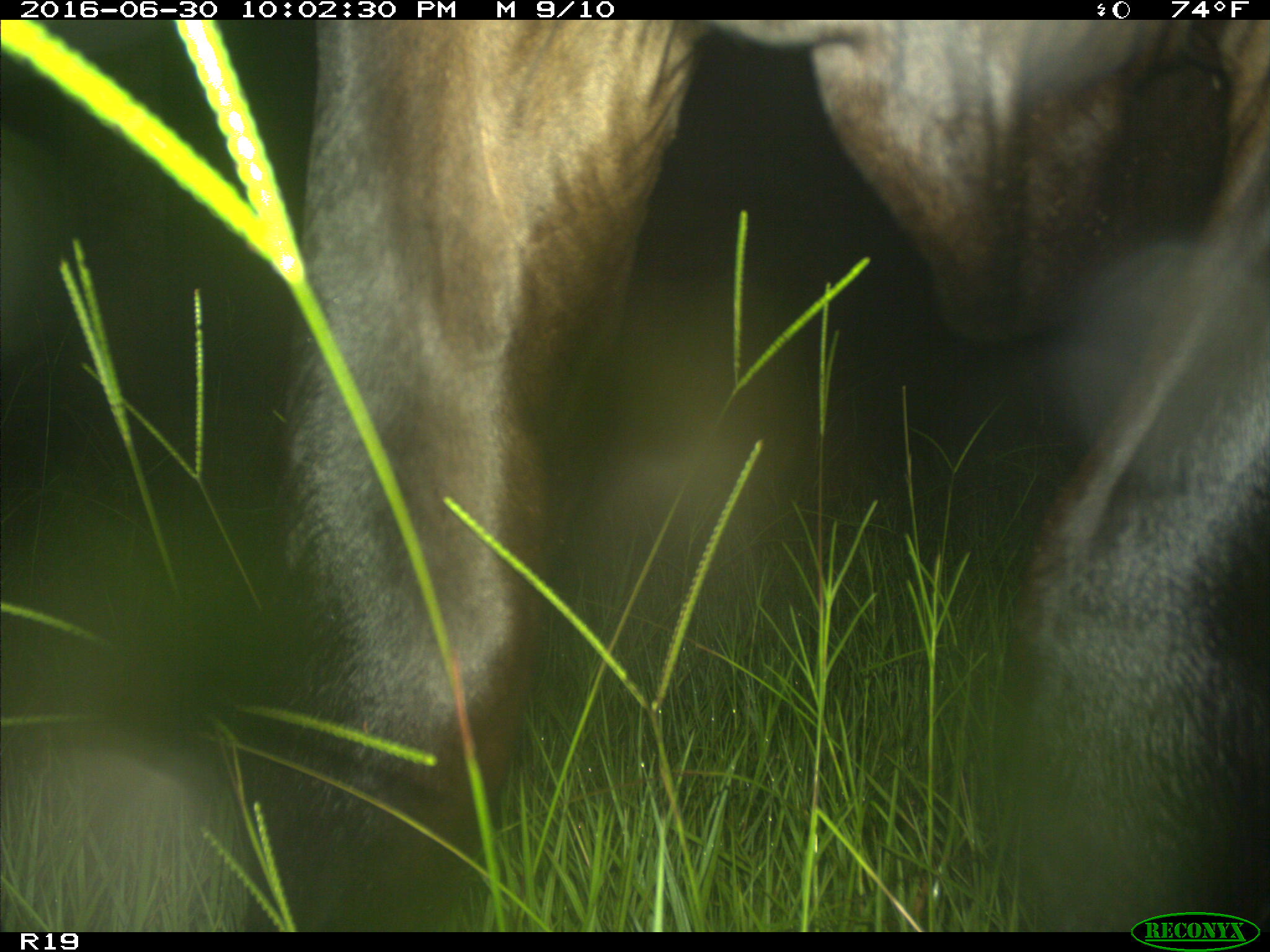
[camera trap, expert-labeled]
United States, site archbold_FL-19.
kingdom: Animalia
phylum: Chordata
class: Mammalia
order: Artiodactyla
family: Bovidae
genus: Bos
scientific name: Bos taurus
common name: domestic cow